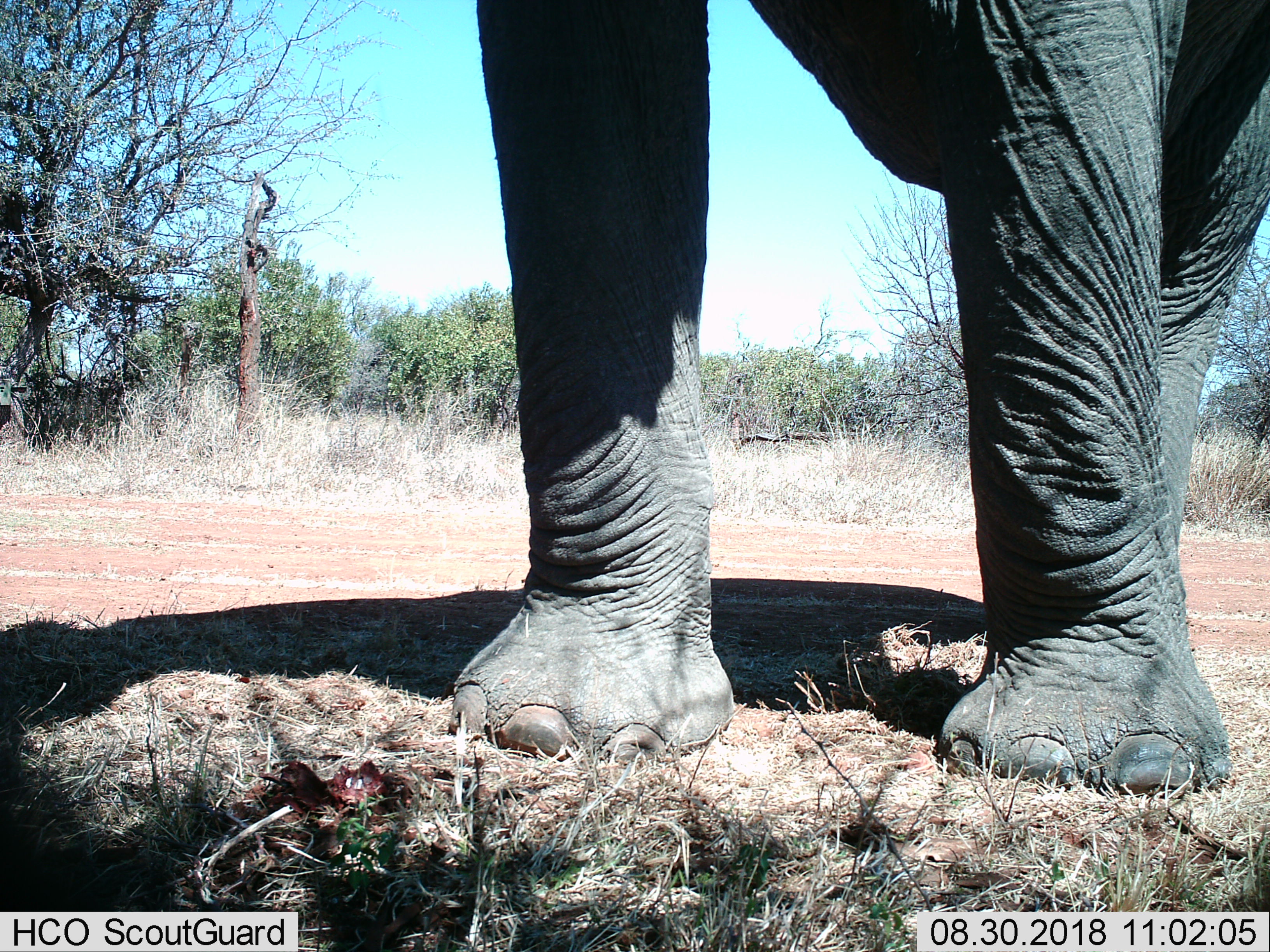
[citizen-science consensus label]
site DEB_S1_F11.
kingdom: Animalia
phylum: Chordata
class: Mammalia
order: Proboscidea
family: Elephantidae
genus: Loxodonta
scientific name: Loxodonta africana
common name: african bush elephant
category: elephant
Elephant (african bush elephant) (Loxodonta africana), count 1. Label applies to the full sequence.